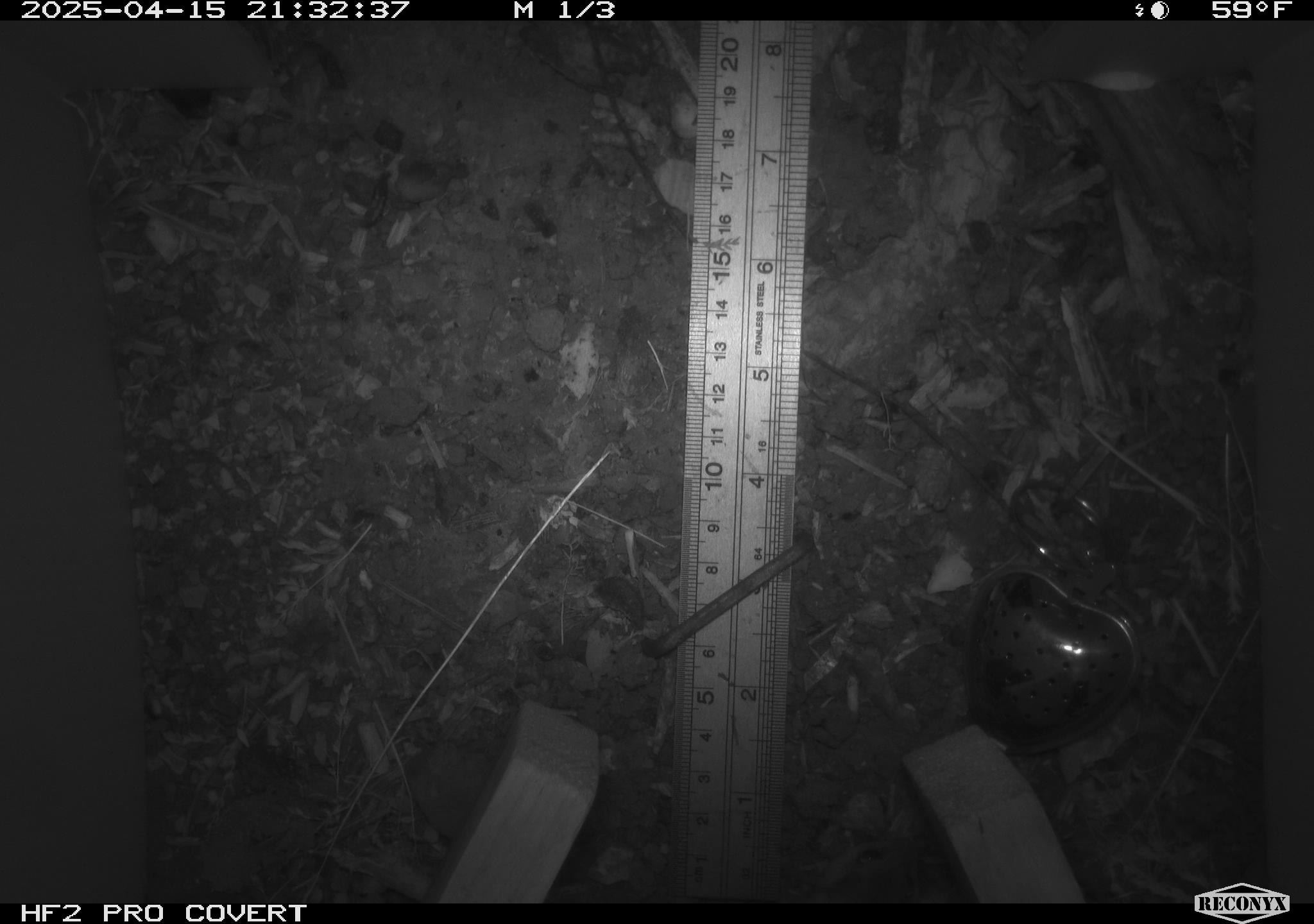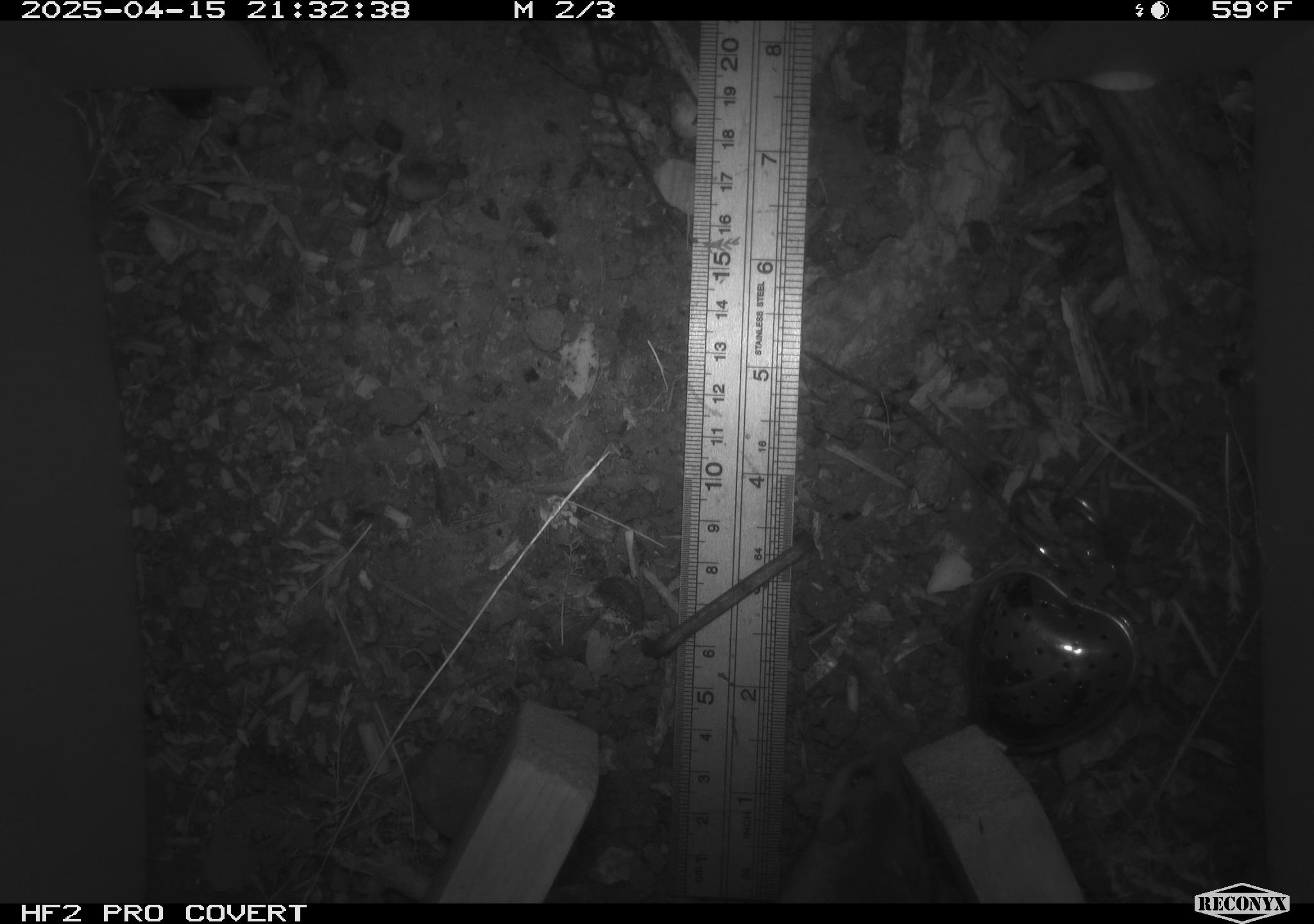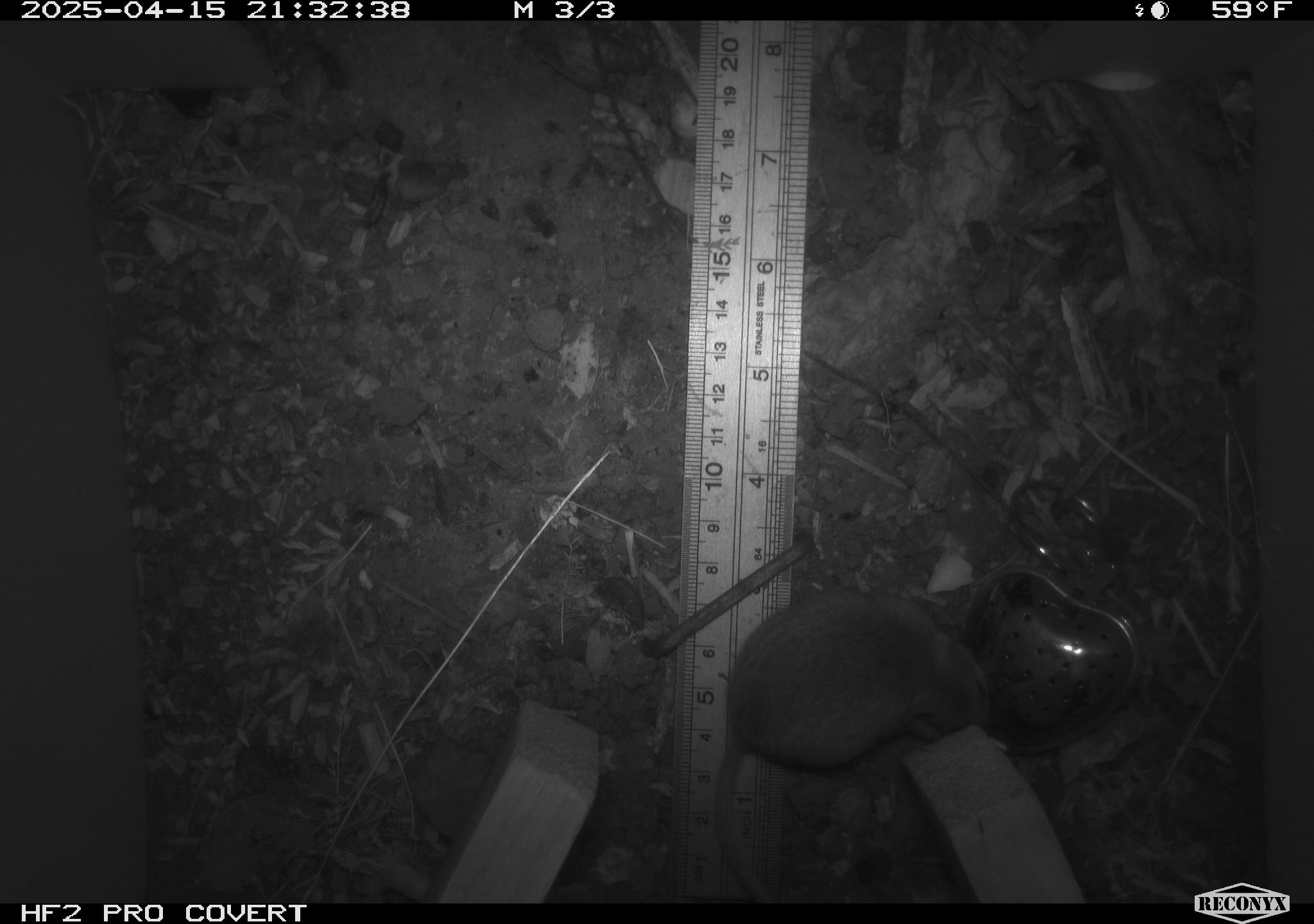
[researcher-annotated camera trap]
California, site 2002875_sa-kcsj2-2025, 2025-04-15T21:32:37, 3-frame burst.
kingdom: Animalia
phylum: Chordata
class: Mammalia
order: Rodentia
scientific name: Rodentia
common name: rodent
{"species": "rodent (Rodentia)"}